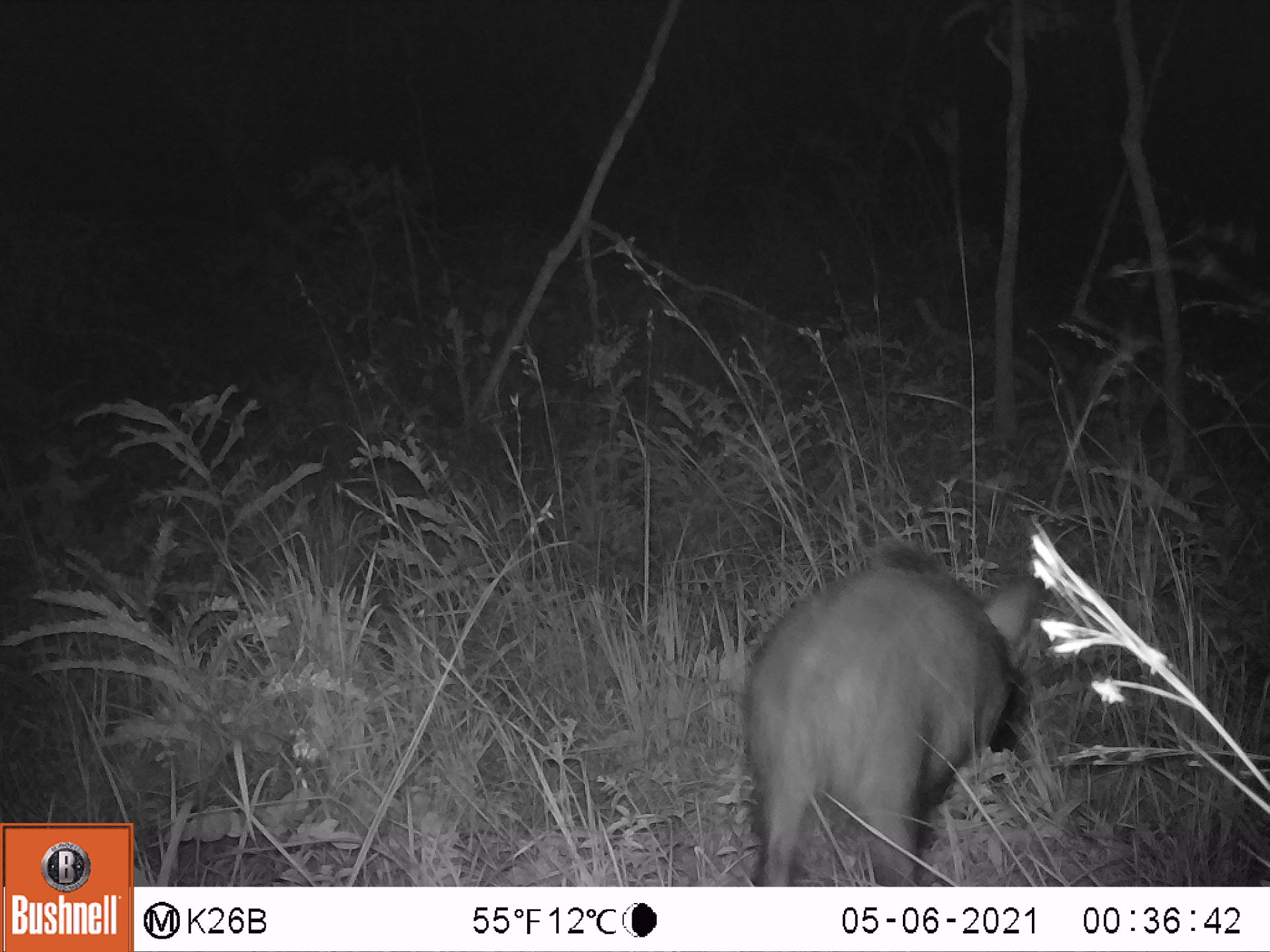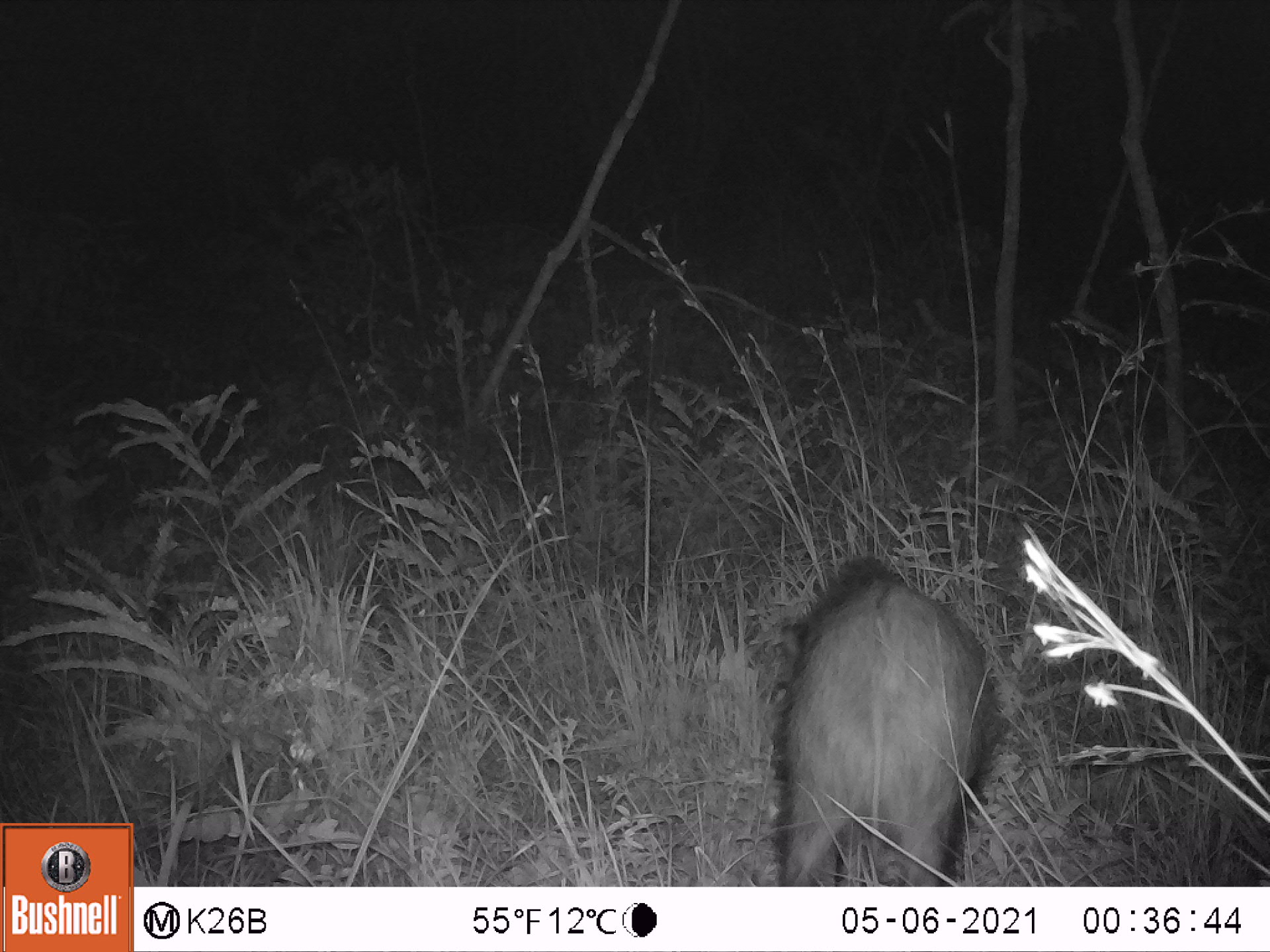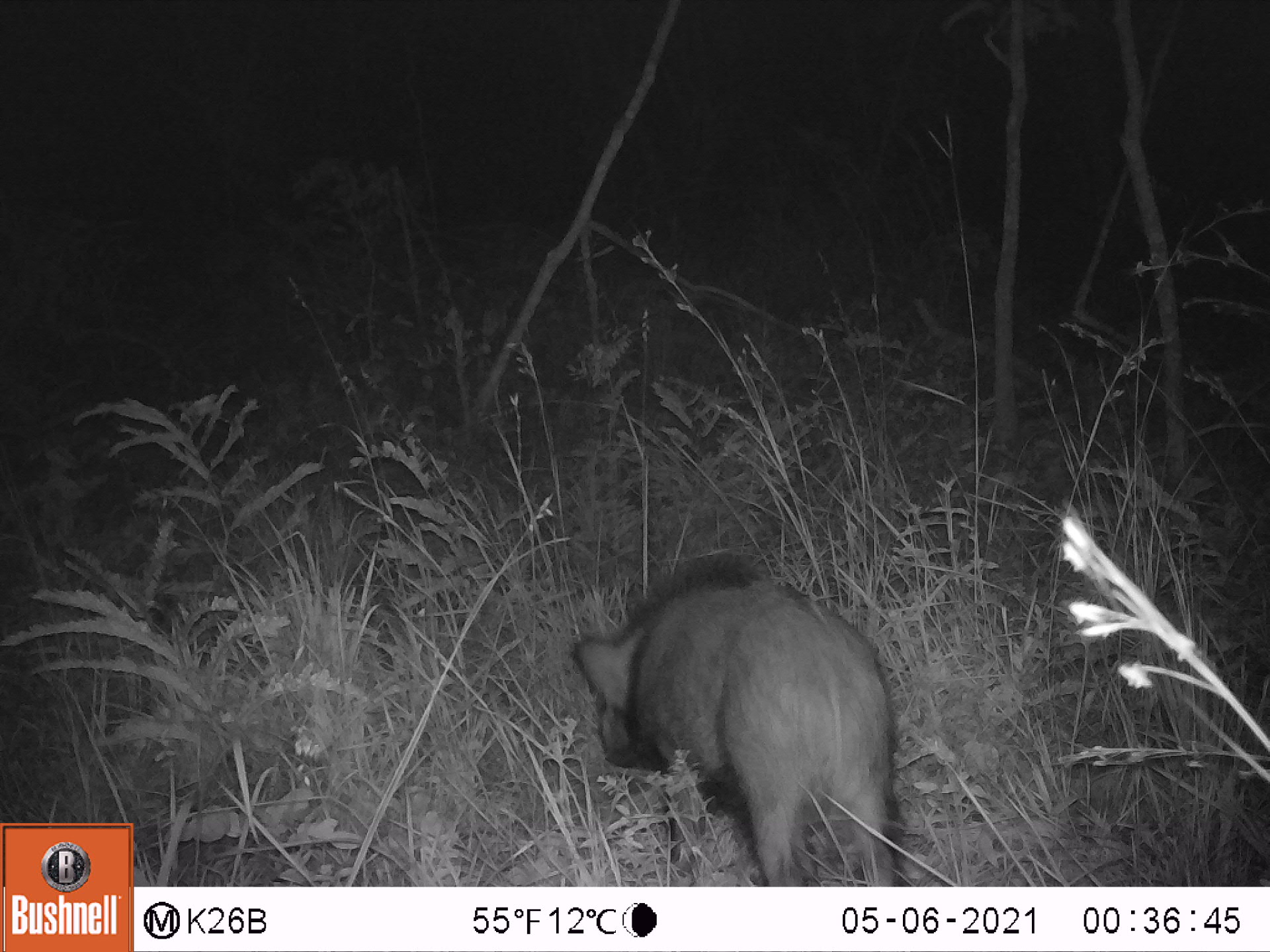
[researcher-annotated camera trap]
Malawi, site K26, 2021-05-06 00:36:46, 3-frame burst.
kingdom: Animalia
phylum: Chordata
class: Mammalia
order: Artiodactyla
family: Suidae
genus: Potamochoerus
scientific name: Potamochoerus larvatus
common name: bushpig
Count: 1.